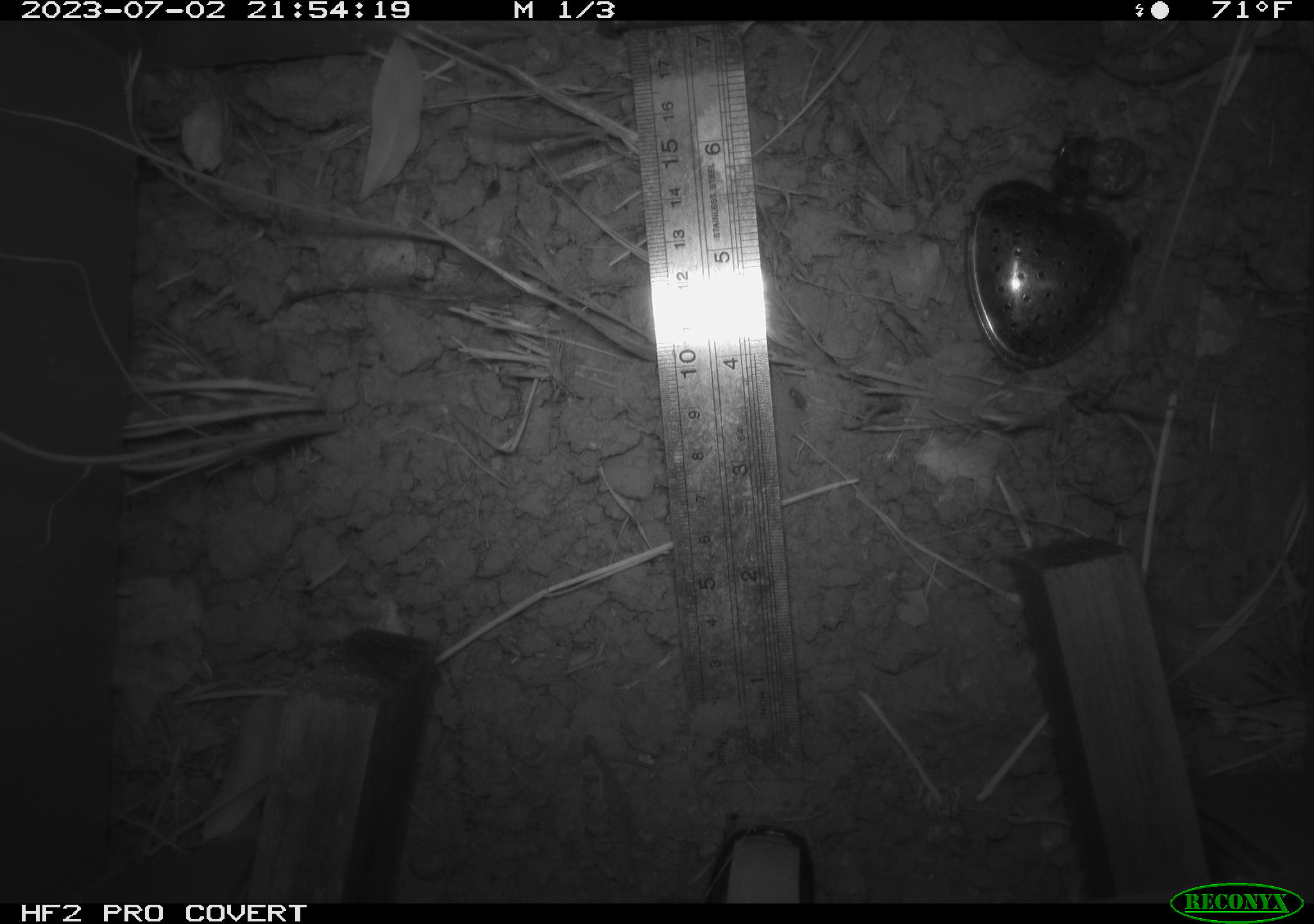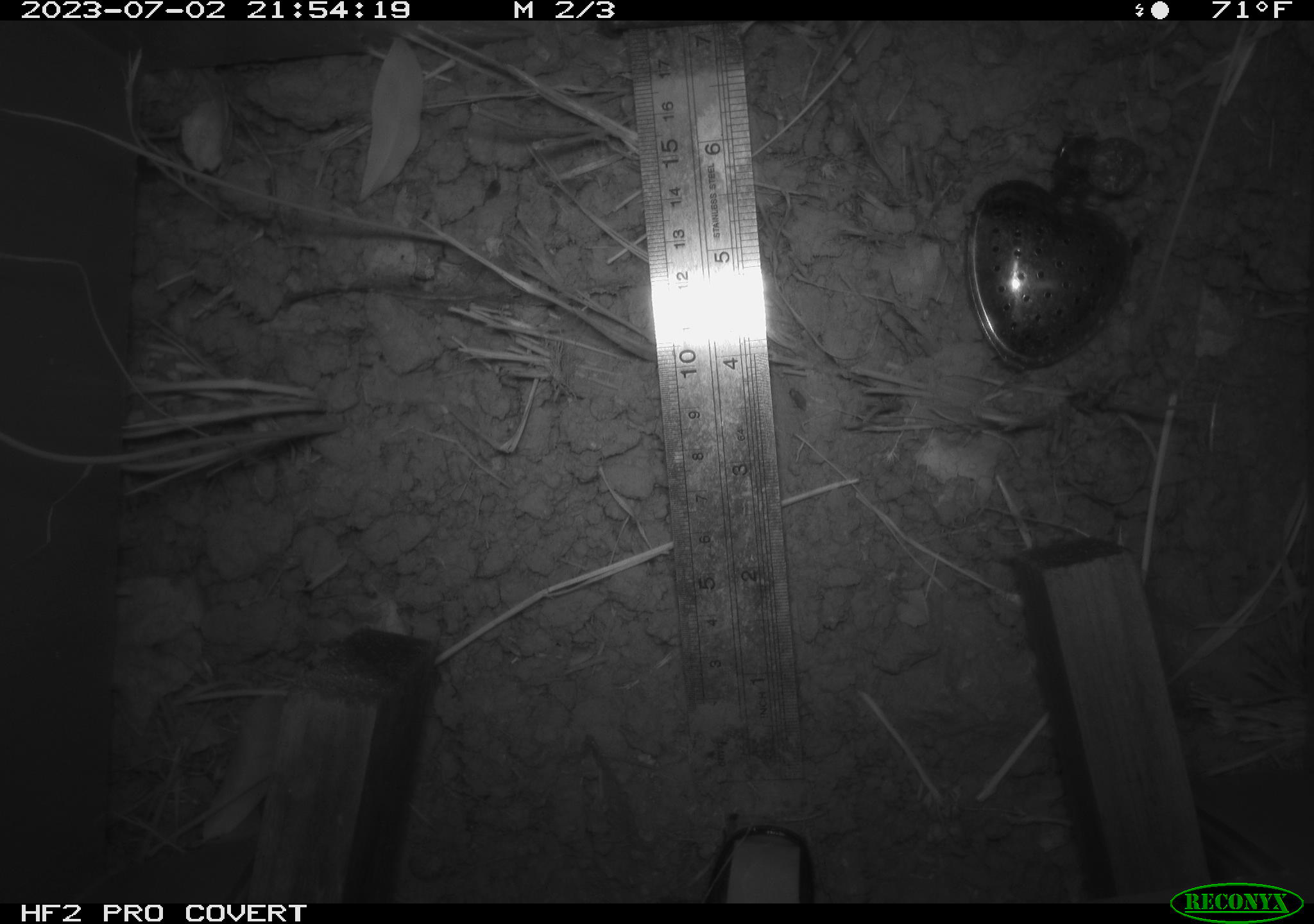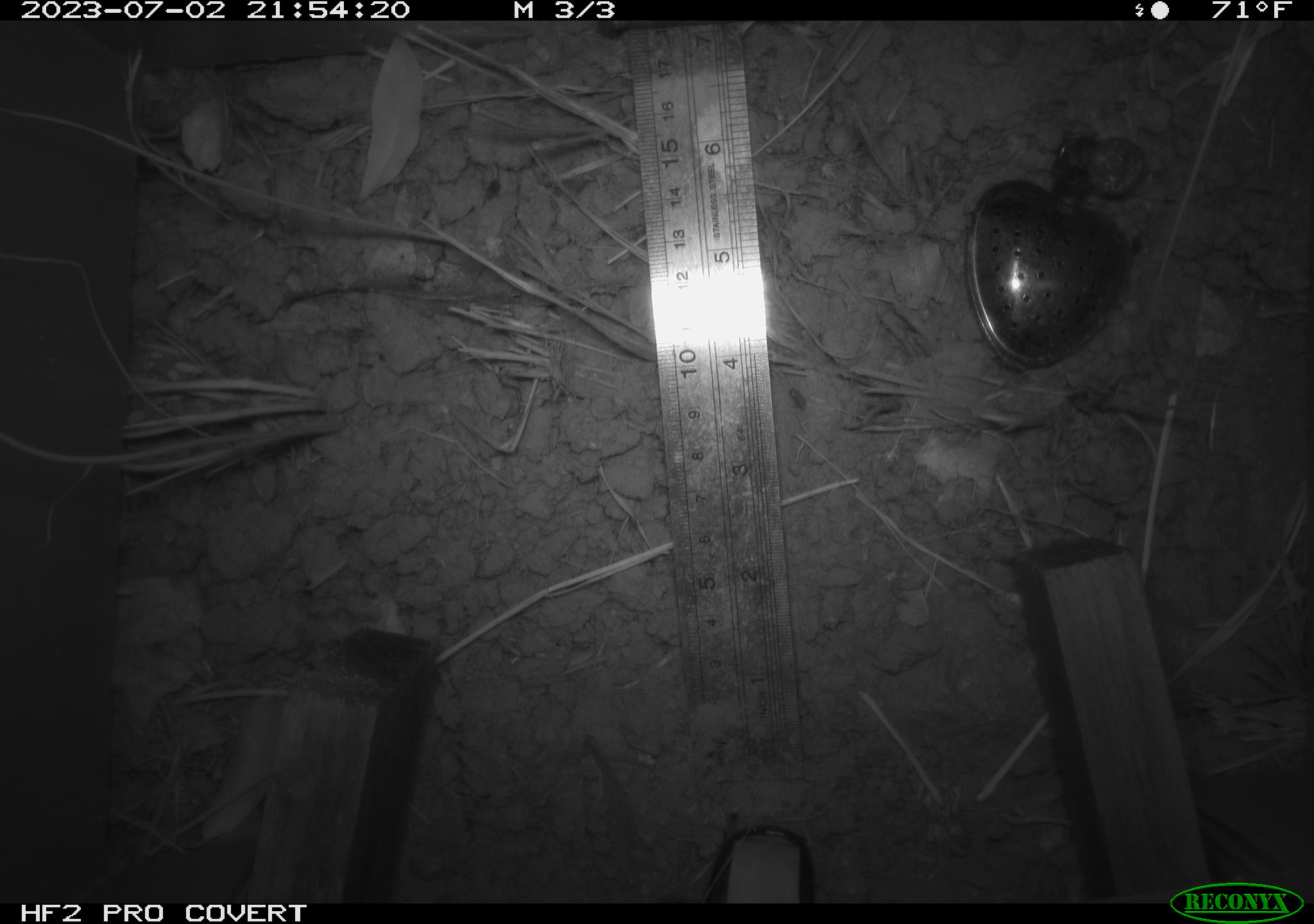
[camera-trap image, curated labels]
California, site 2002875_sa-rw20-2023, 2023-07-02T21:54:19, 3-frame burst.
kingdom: Animalia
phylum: Chordata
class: Mammalia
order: Rodentia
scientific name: Rodentia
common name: rodent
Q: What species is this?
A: Rodent (Rodentia).